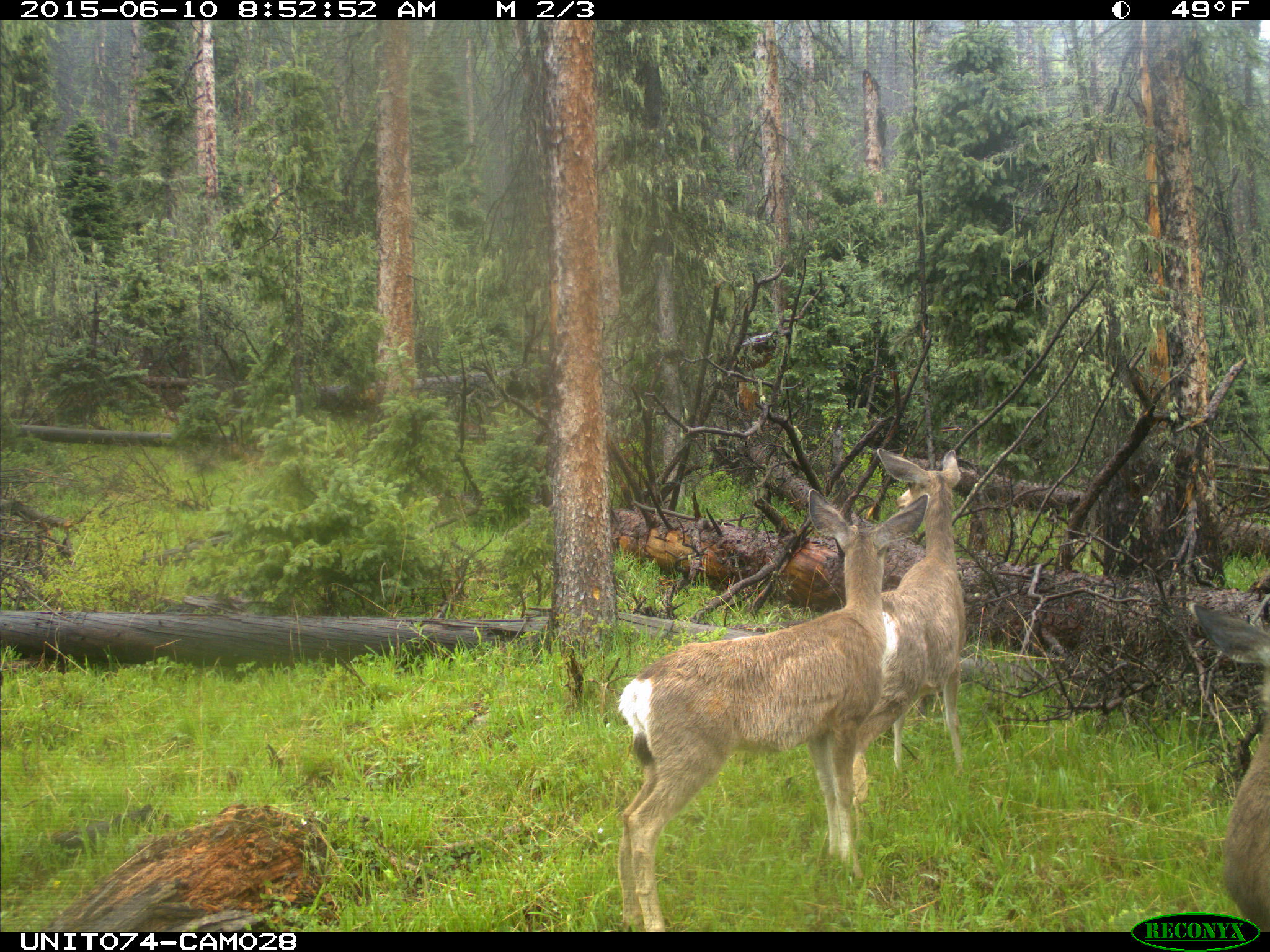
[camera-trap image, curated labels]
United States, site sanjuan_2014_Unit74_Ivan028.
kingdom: Animalia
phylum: Chordata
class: Mammalia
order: Artiodactyla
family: Cervidae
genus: Odocoileus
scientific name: Odocoileus hemionus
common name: mule deer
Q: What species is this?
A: Odocoileus hemionus (mule deer).